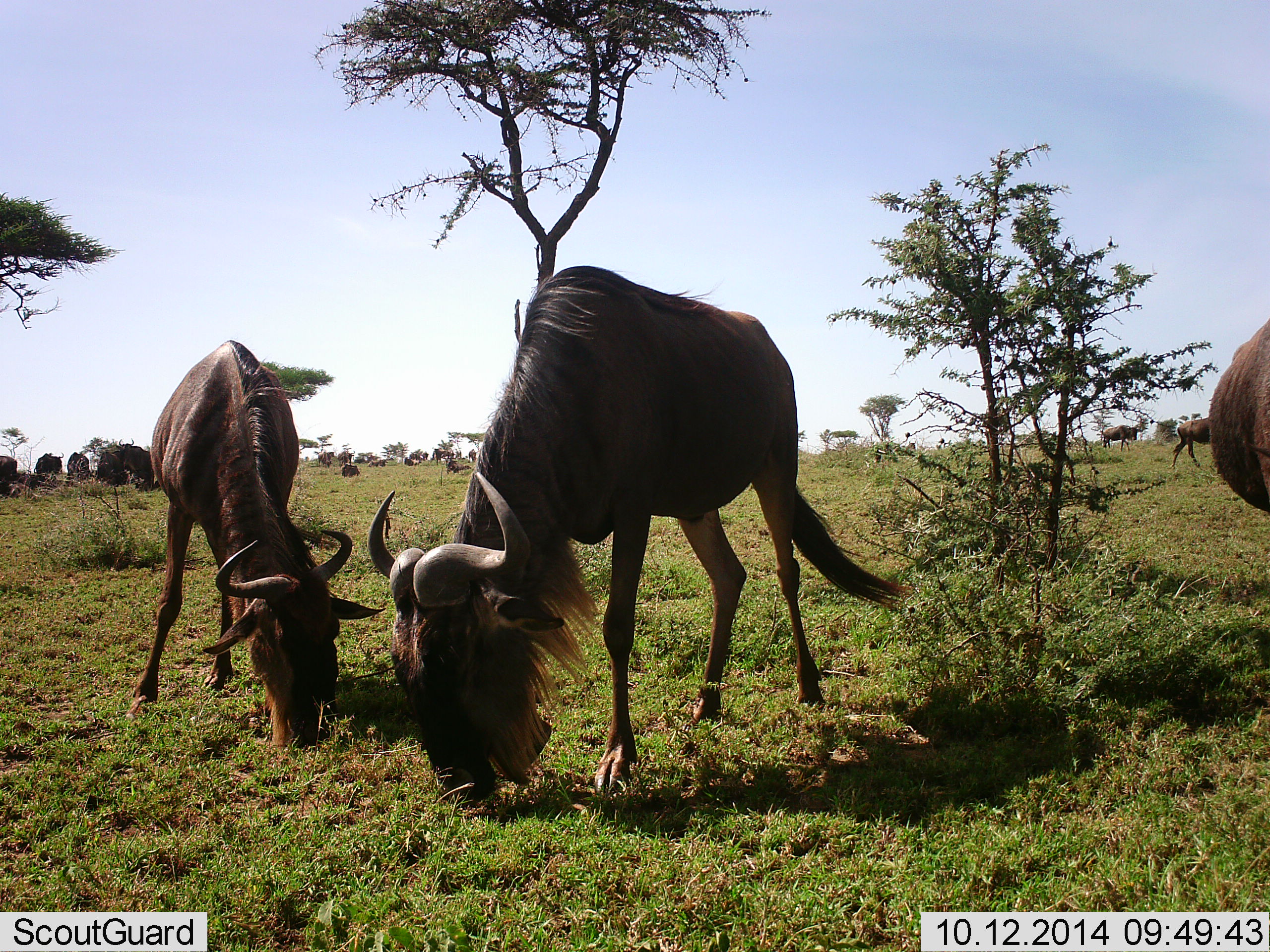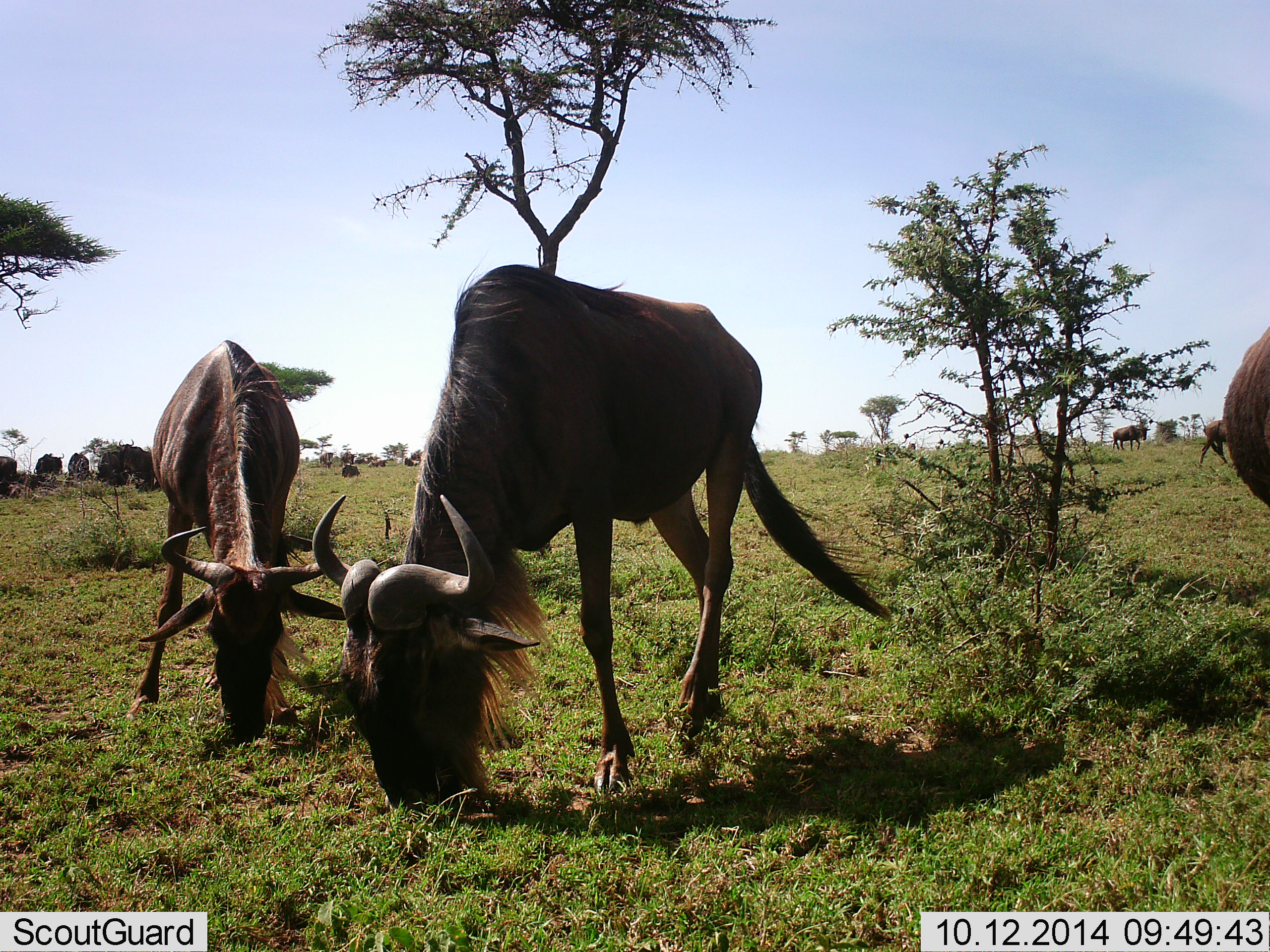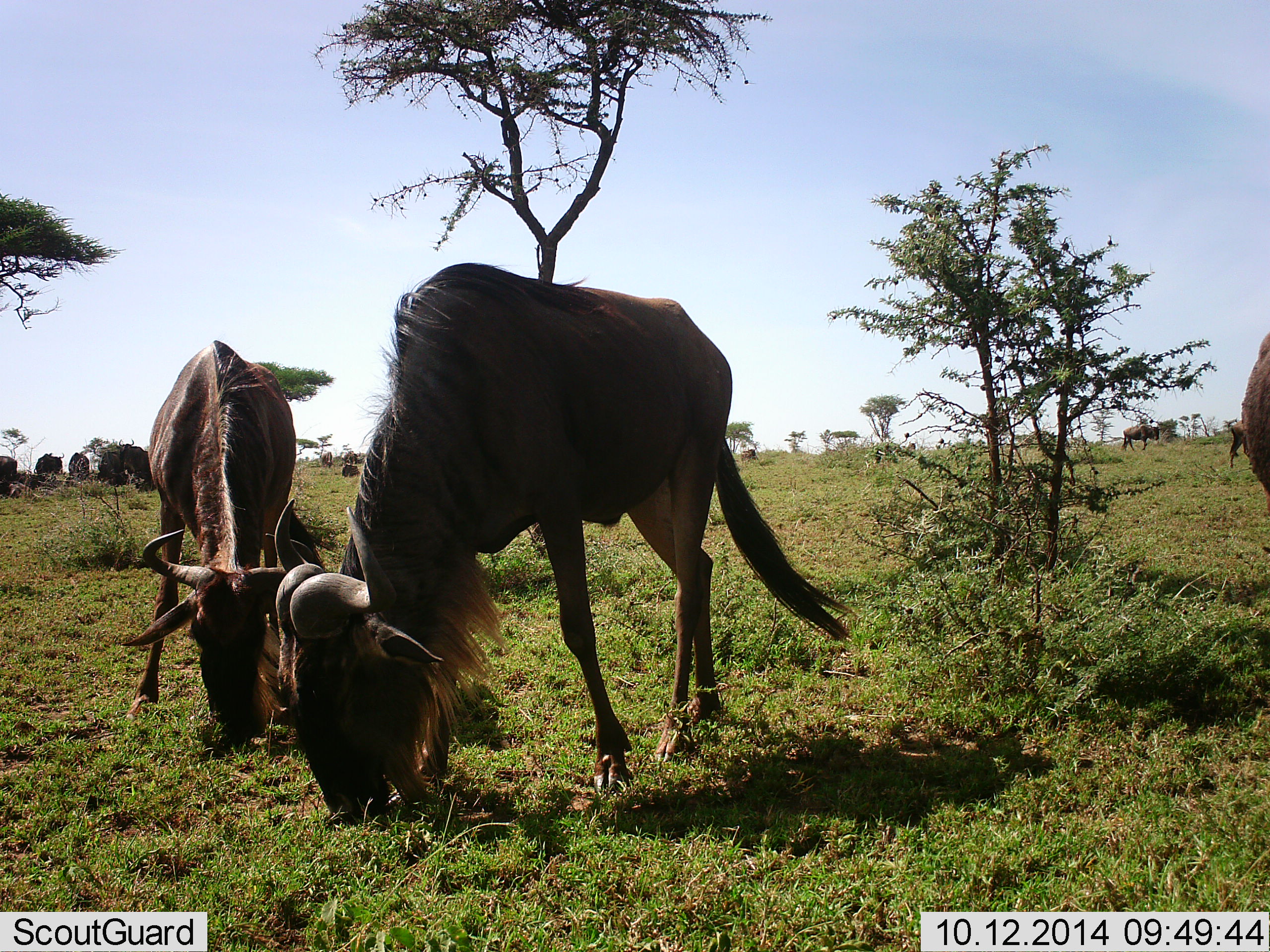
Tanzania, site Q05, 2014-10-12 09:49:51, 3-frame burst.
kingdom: Animalia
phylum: Chordata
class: Mammalia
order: Artiodactyla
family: Bovidae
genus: Connochaetes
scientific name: Connochaetes taurinus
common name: blue wildebeest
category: wildebeest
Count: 11-50.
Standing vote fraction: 40%.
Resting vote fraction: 30%.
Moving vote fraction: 60%.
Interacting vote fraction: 10%.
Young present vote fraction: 0%.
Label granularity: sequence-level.